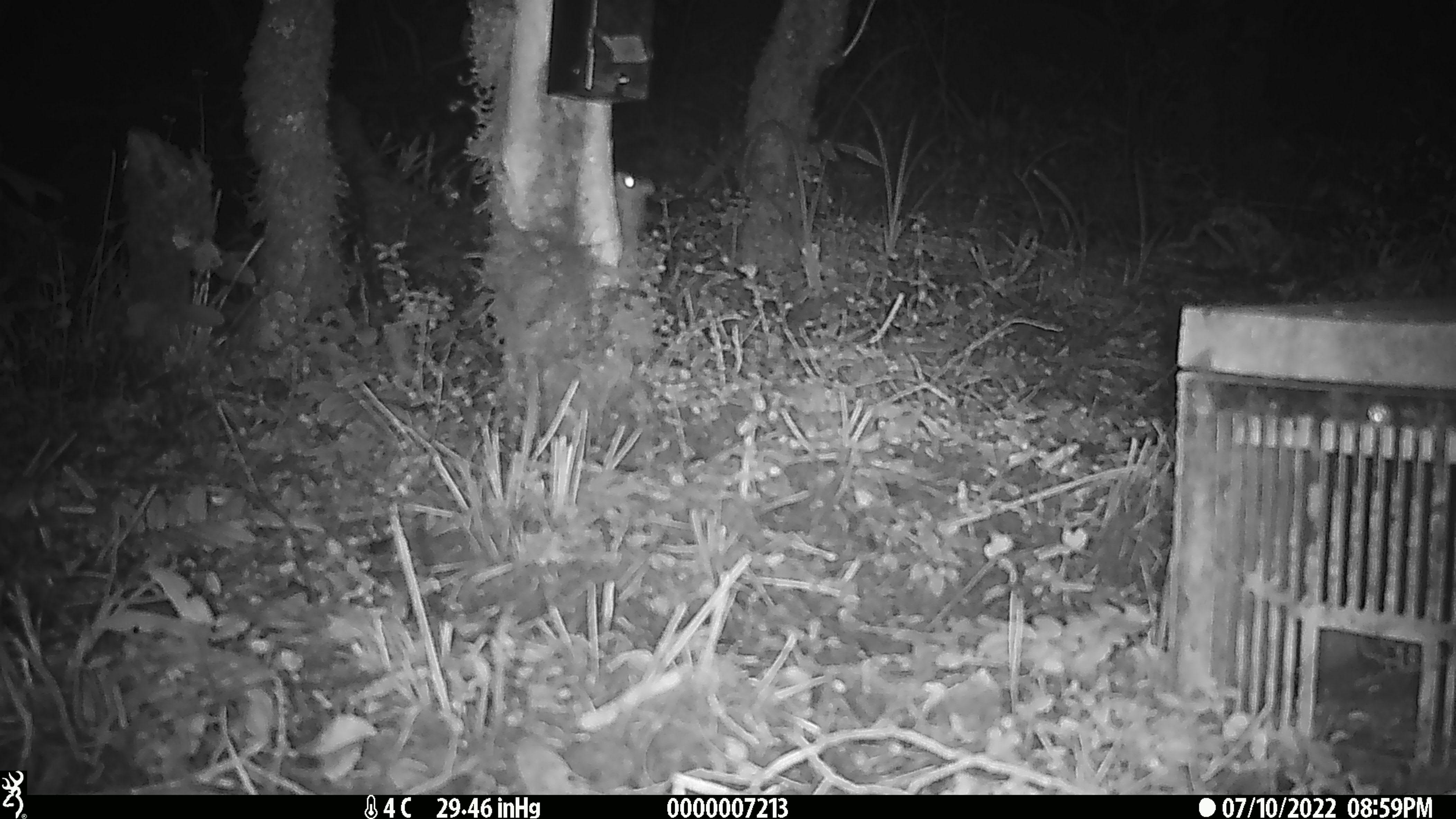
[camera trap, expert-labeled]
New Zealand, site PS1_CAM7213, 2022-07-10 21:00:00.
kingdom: Animalia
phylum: Chordata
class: Mammalia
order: Rodentia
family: Muridae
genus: Mus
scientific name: Mus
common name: mouse